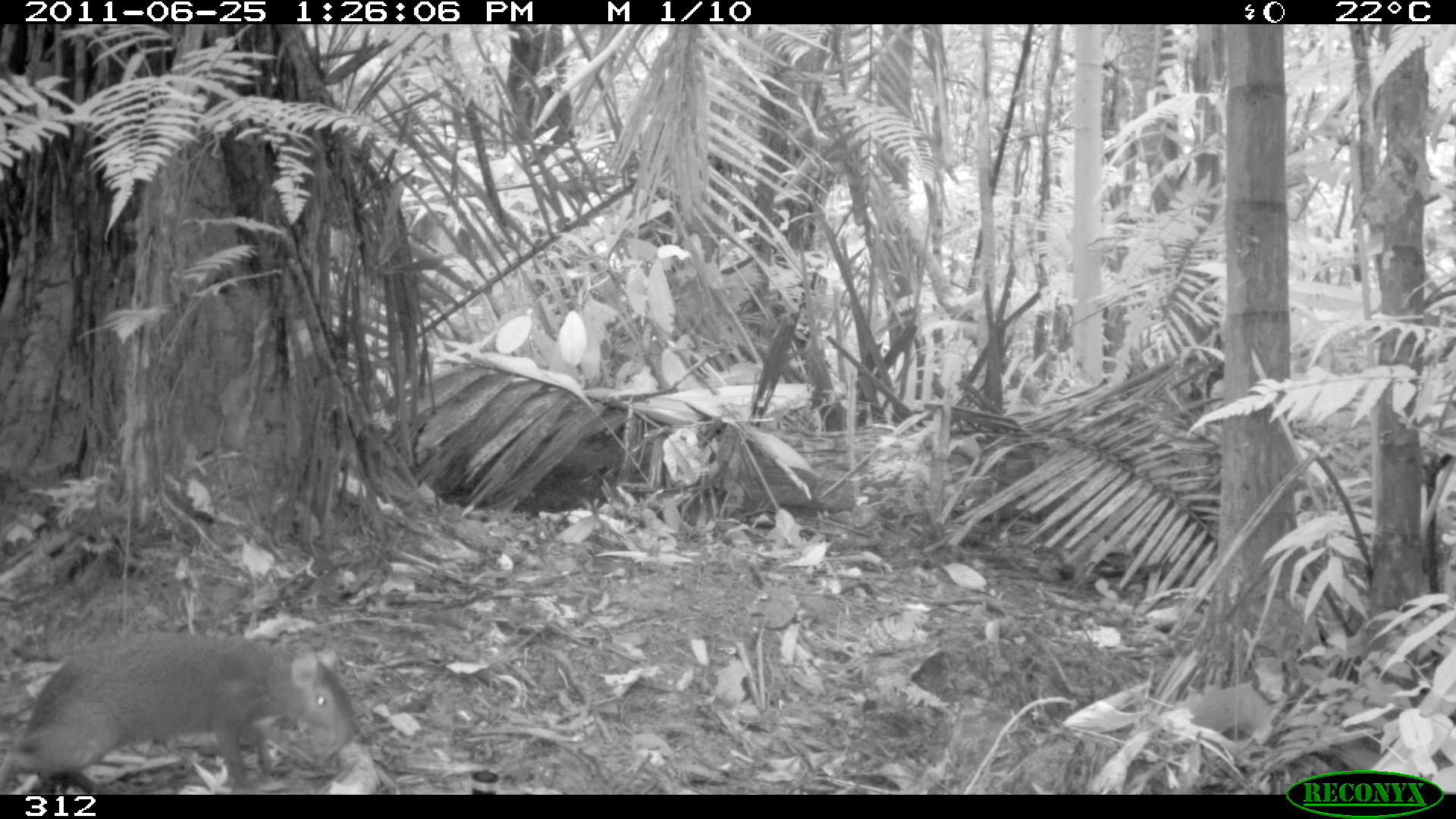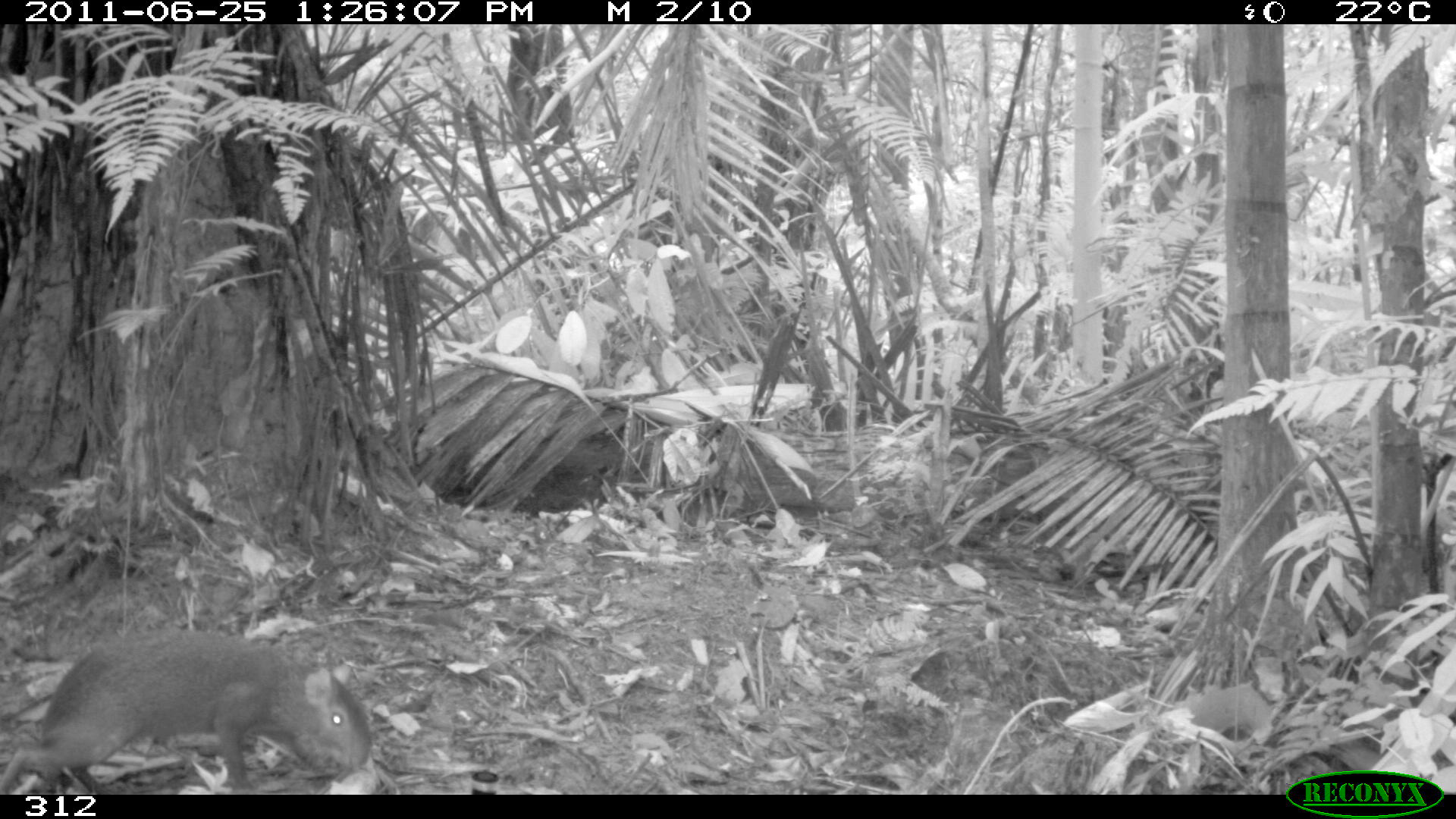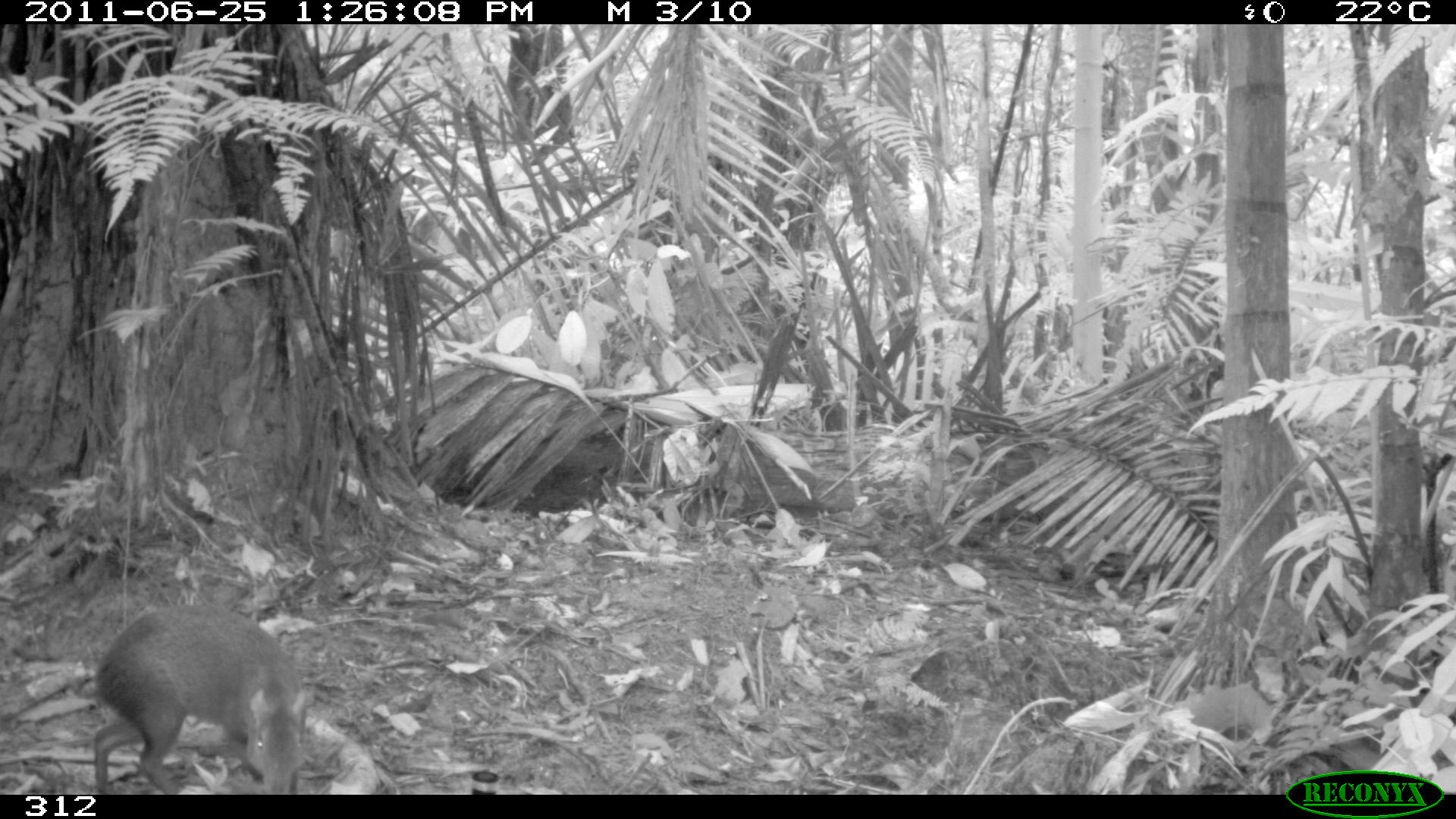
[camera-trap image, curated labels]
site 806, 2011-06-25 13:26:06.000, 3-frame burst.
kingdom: Animalia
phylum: Chordata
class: Mammalia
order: Rodentia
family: Dasyproctidae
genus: Dasyprocta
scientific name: Dasyprocta punctata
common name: central american agouti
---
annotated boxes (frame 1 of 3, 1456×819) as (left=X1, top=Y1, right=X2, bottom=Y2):
dasyprocta punctata: (left=1, top=629, right=362, bottom=794)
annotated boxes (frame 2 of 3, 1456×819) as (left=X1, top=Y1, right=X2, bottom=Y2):
dasyprocta punctata: (left=0, top=629, right=373, bottom=795)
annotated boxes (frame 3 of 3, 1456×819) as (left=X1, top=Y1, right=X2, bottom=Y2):
dasyprocta punctata: (left=91, top=605, right=312, bottom=795)